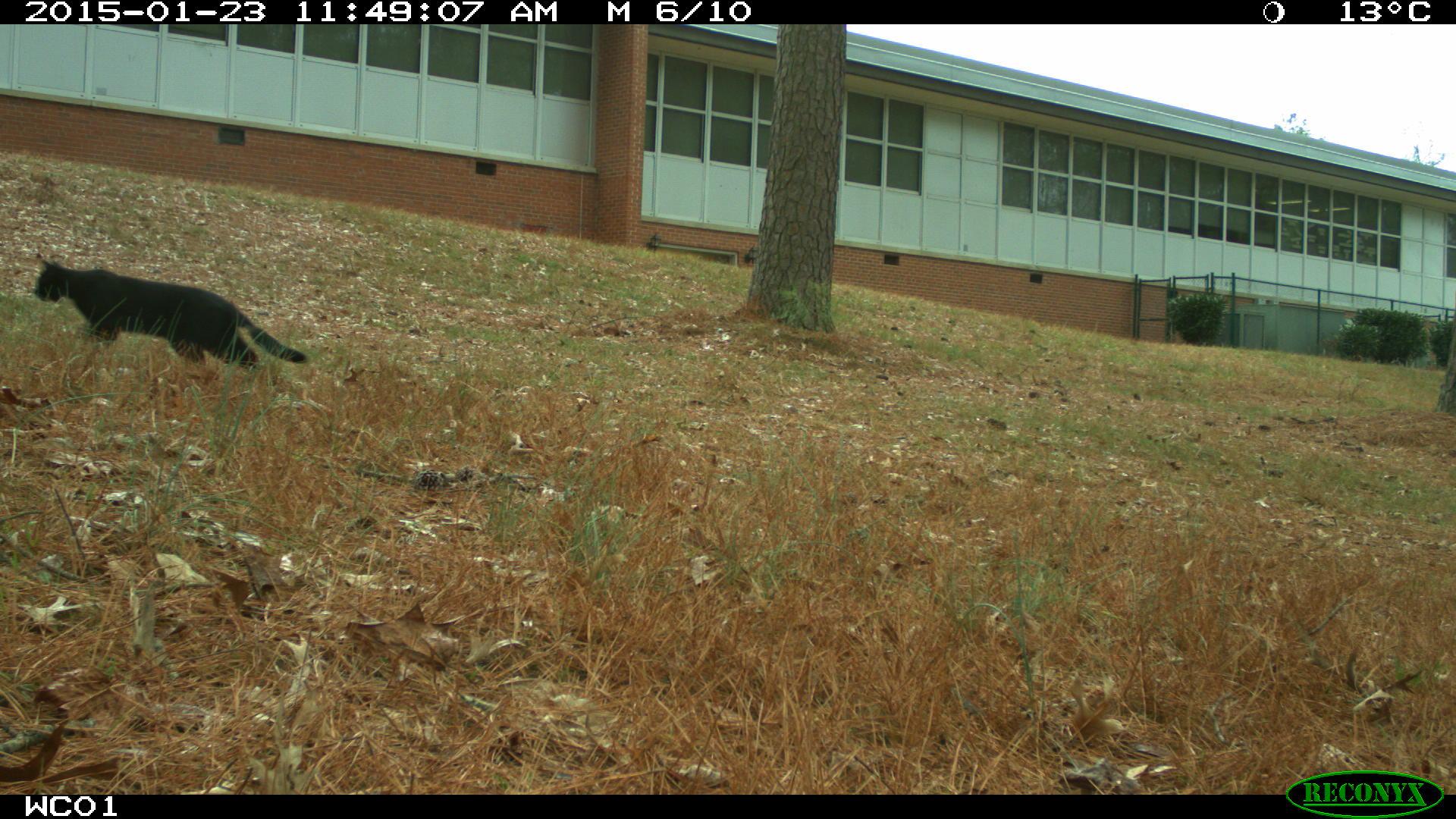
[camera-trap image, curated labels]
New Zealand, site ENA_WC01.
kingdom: Animalia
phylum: Chordata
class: Mammalia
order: Carnivora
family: Felidae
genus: Felis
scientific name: Felis catus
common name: domestic cat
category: cat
Cat (domestic cat) (Felis catus).